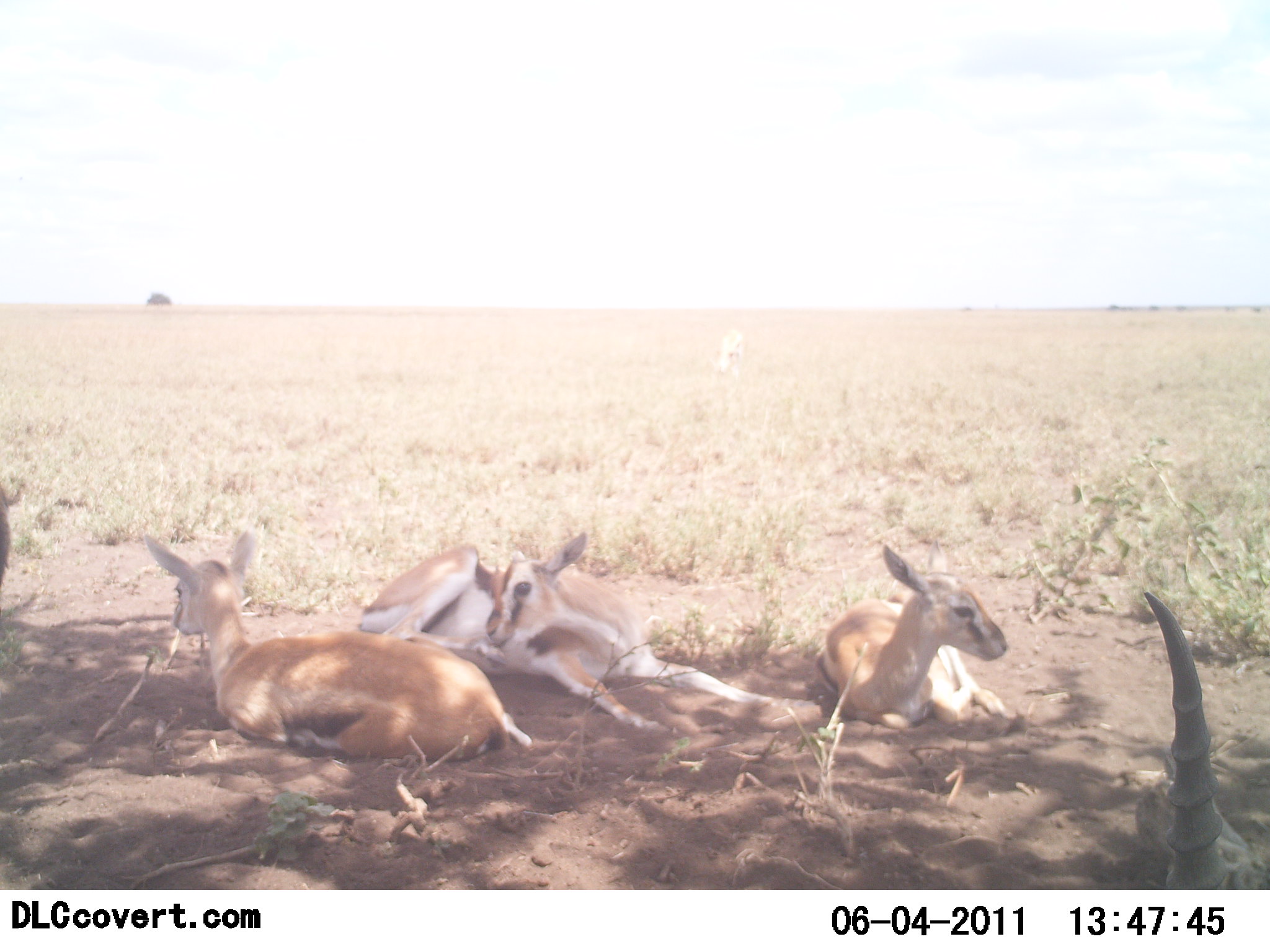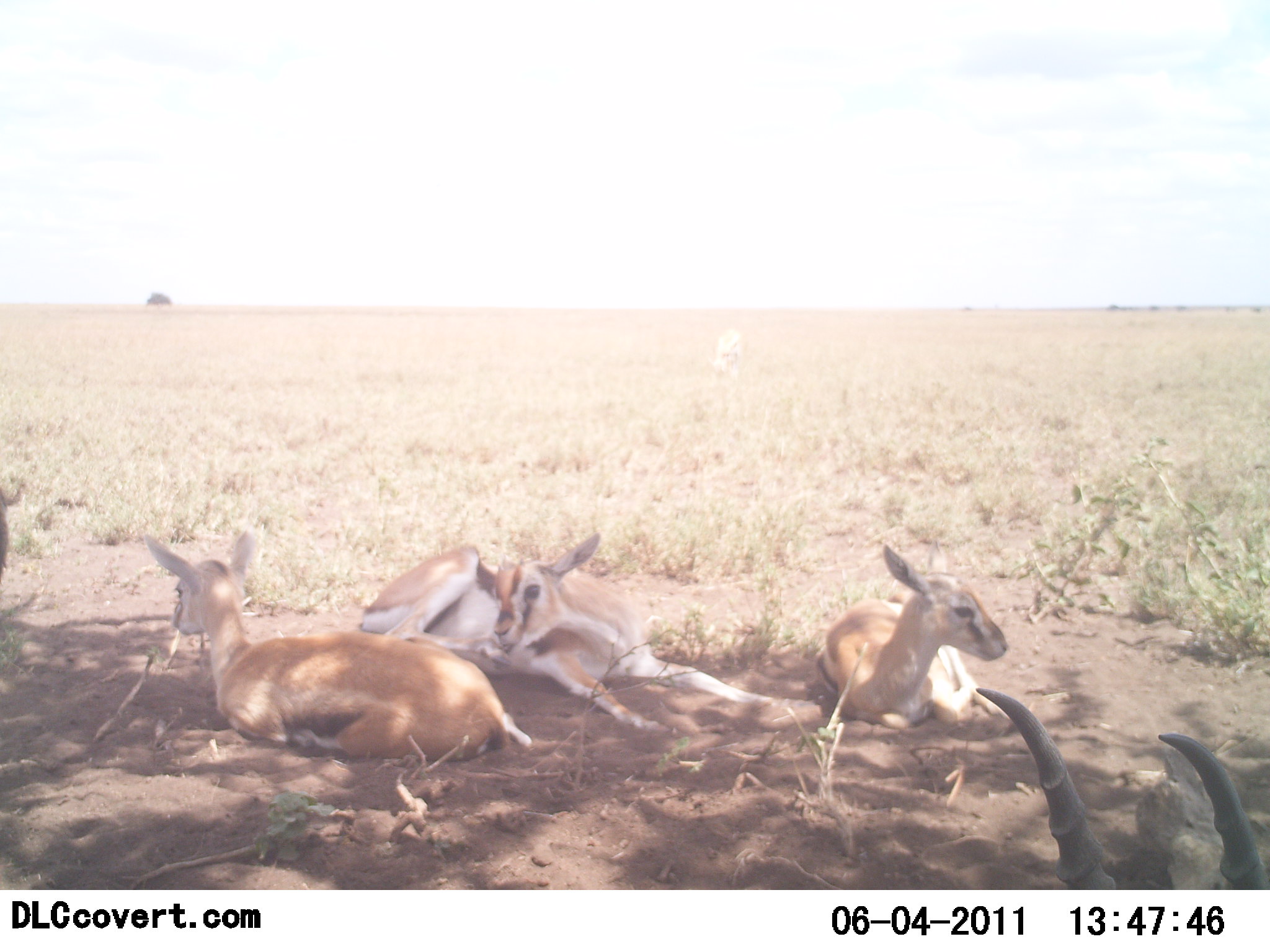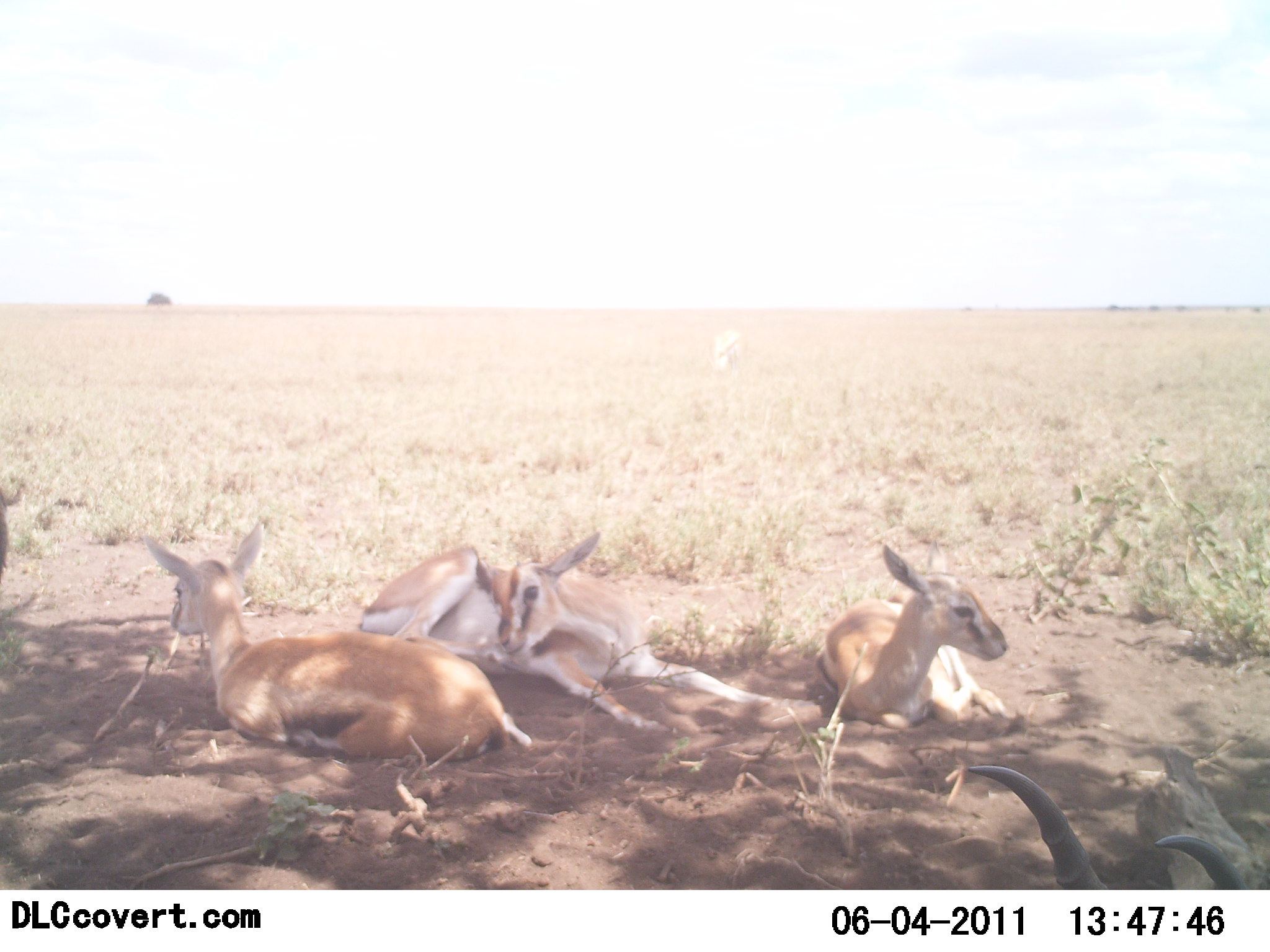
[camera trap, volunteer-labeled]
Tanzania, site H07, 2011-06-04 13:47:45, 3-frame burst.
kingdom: Animalia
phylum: Chordata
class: Mammalia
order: Artiodactyla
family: Bovidae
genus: Eudorcas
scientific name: Eudorcas thomsonii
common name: thomson's gazelle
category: gazellethomsons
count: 4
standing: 0%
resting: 100%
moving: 0%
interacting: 8%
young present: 38%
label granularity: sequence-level